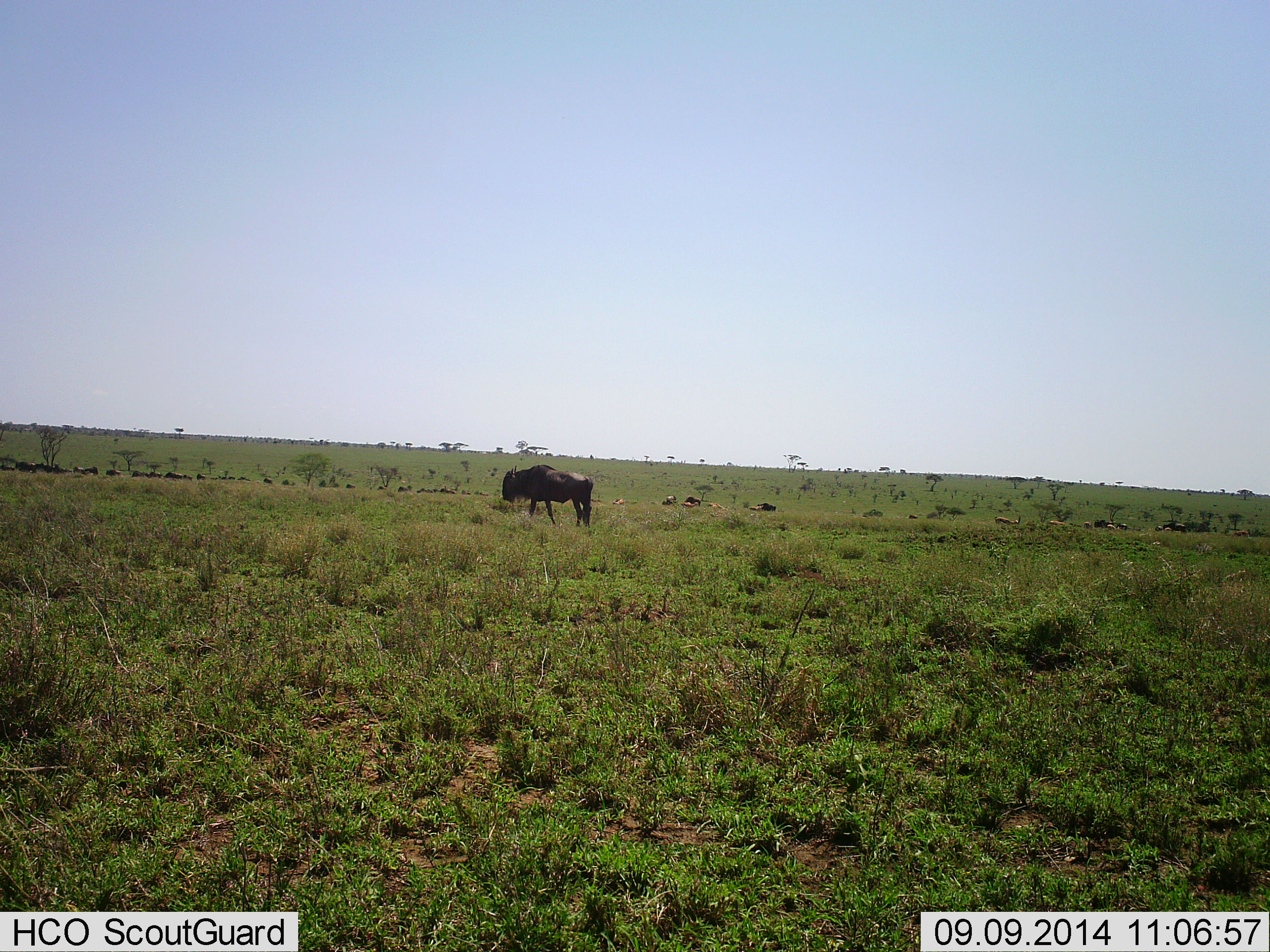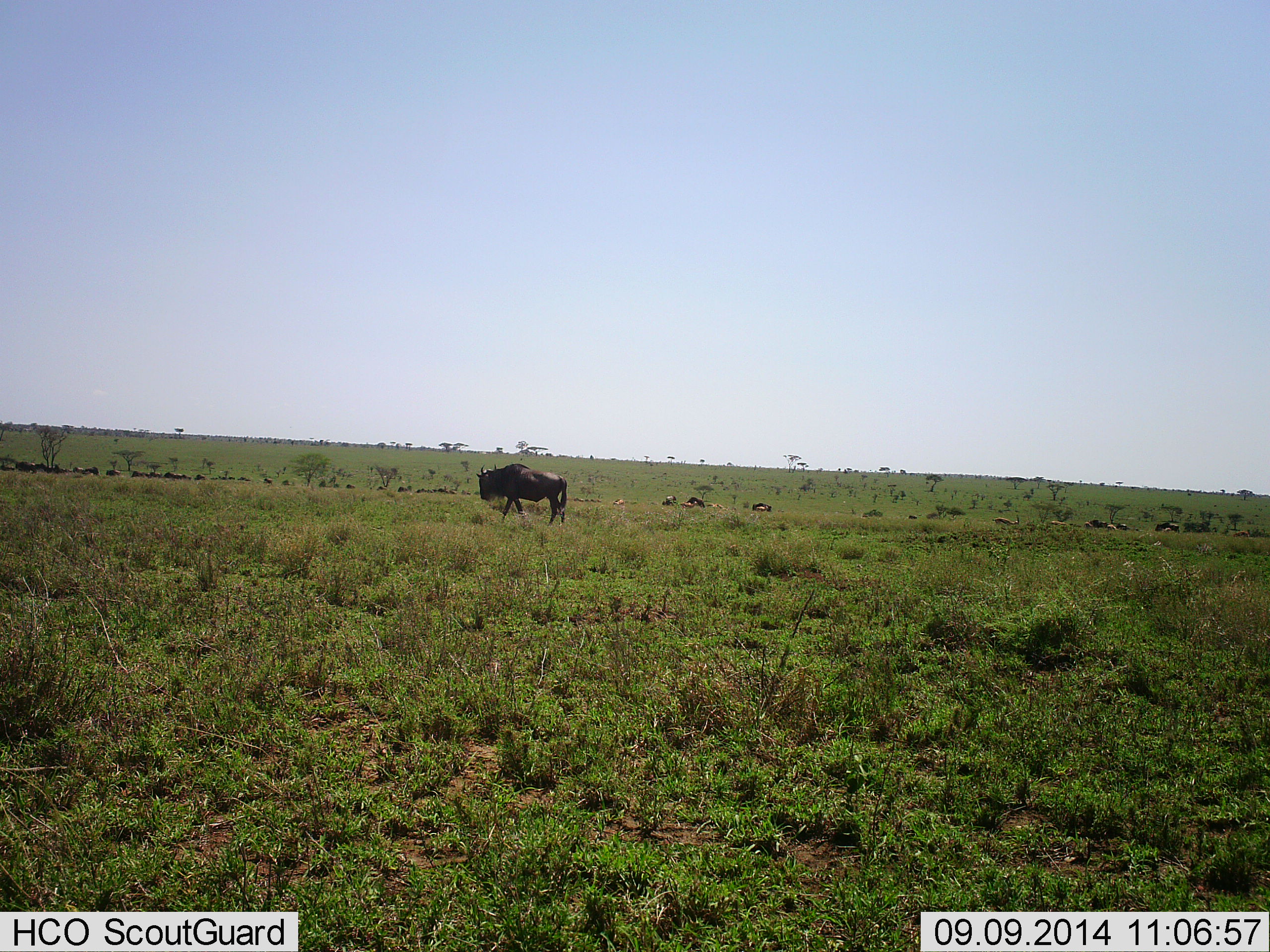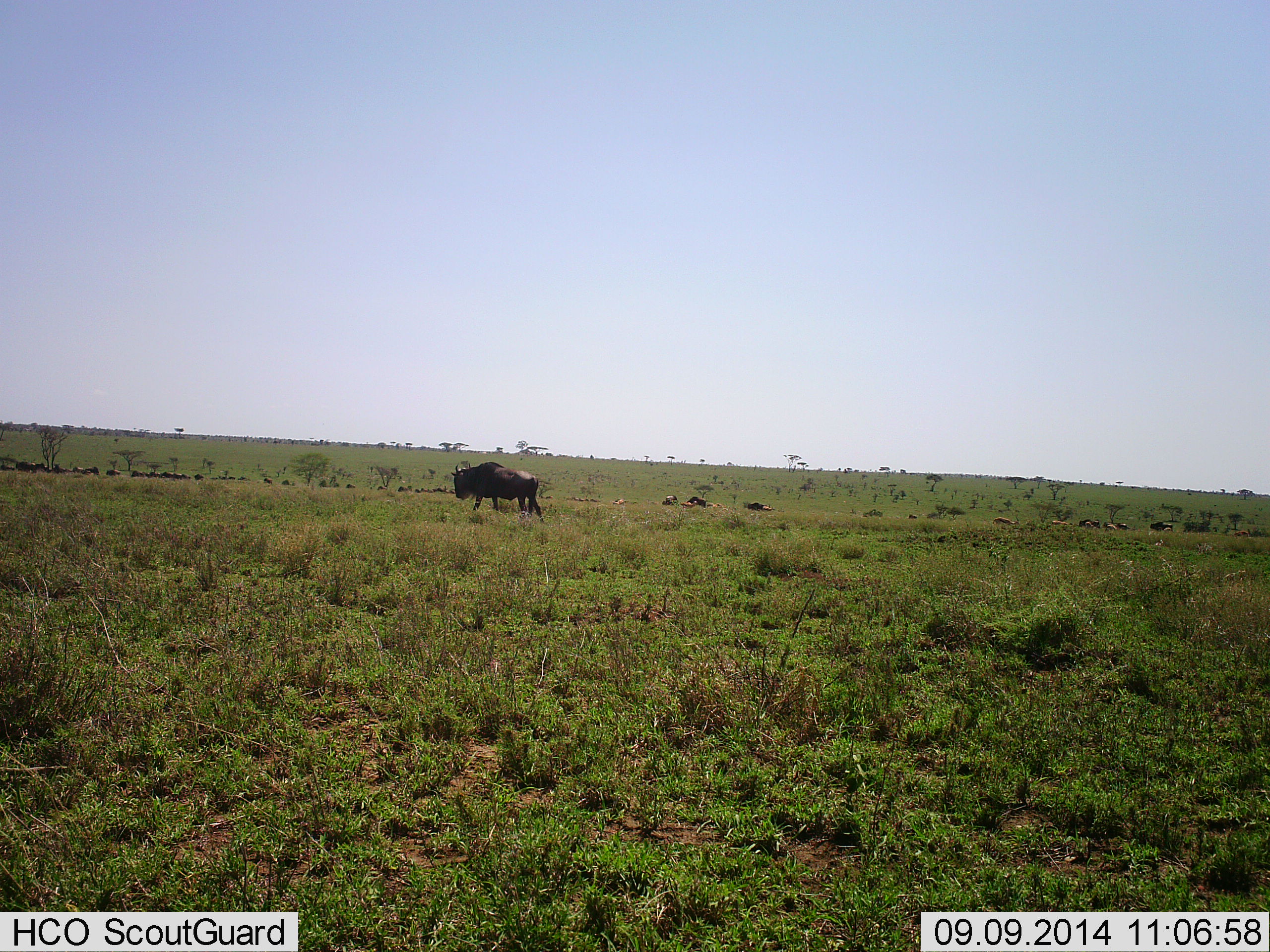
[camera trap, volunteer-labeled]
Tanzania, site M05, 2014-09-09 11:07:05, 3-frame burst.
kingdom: Animalia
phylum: Chordata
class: Mammalia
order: Artiodactyla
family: Bovidae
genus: Connochaetes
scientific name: Connochaetes taurinus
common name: blue wildebeest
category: wildebeest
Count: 11-50.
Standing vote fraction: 40%.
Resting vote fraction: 0%.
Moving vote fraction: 100%.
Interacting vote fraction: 0%.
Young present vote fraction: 0%.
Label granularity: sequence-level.